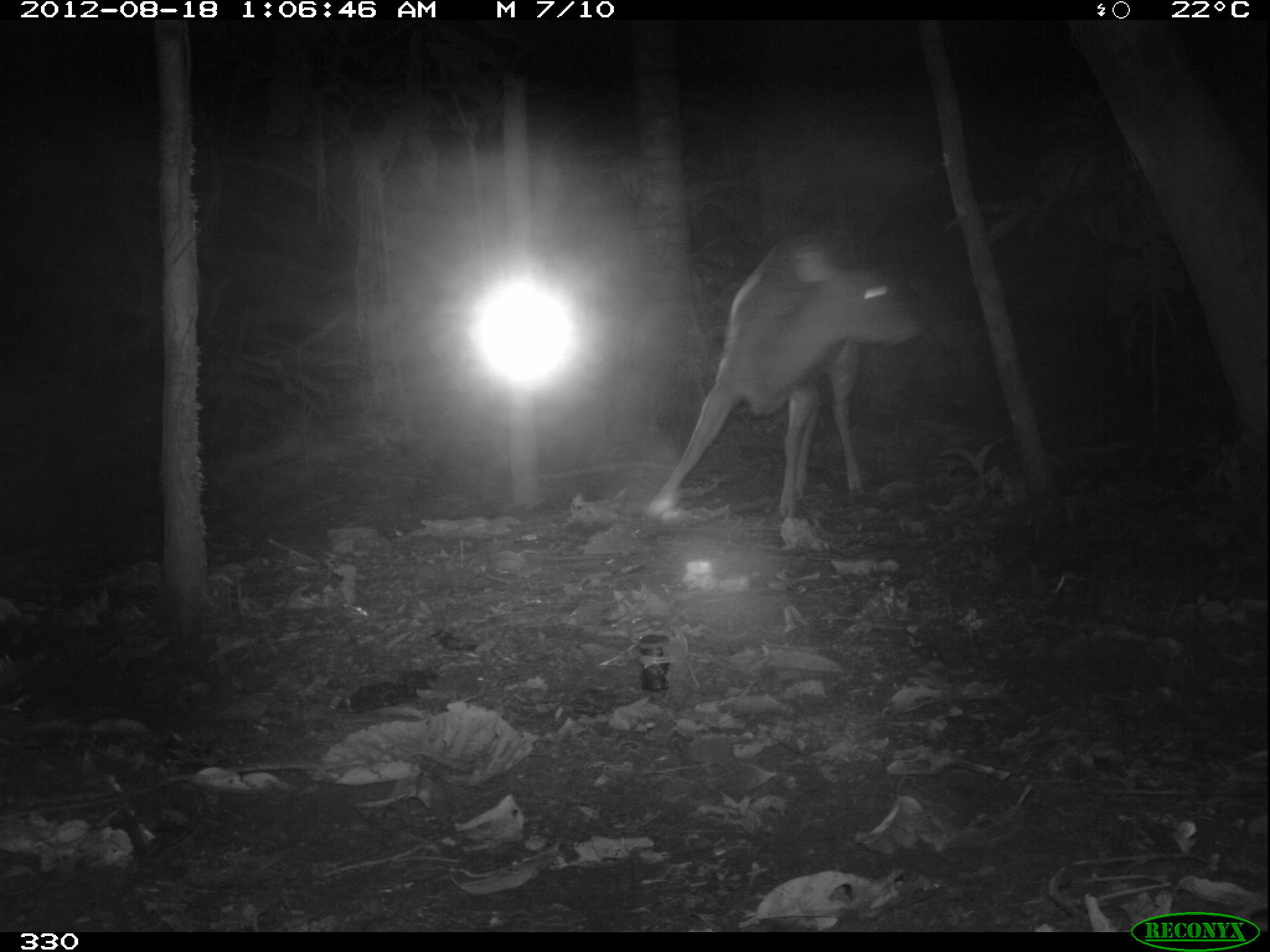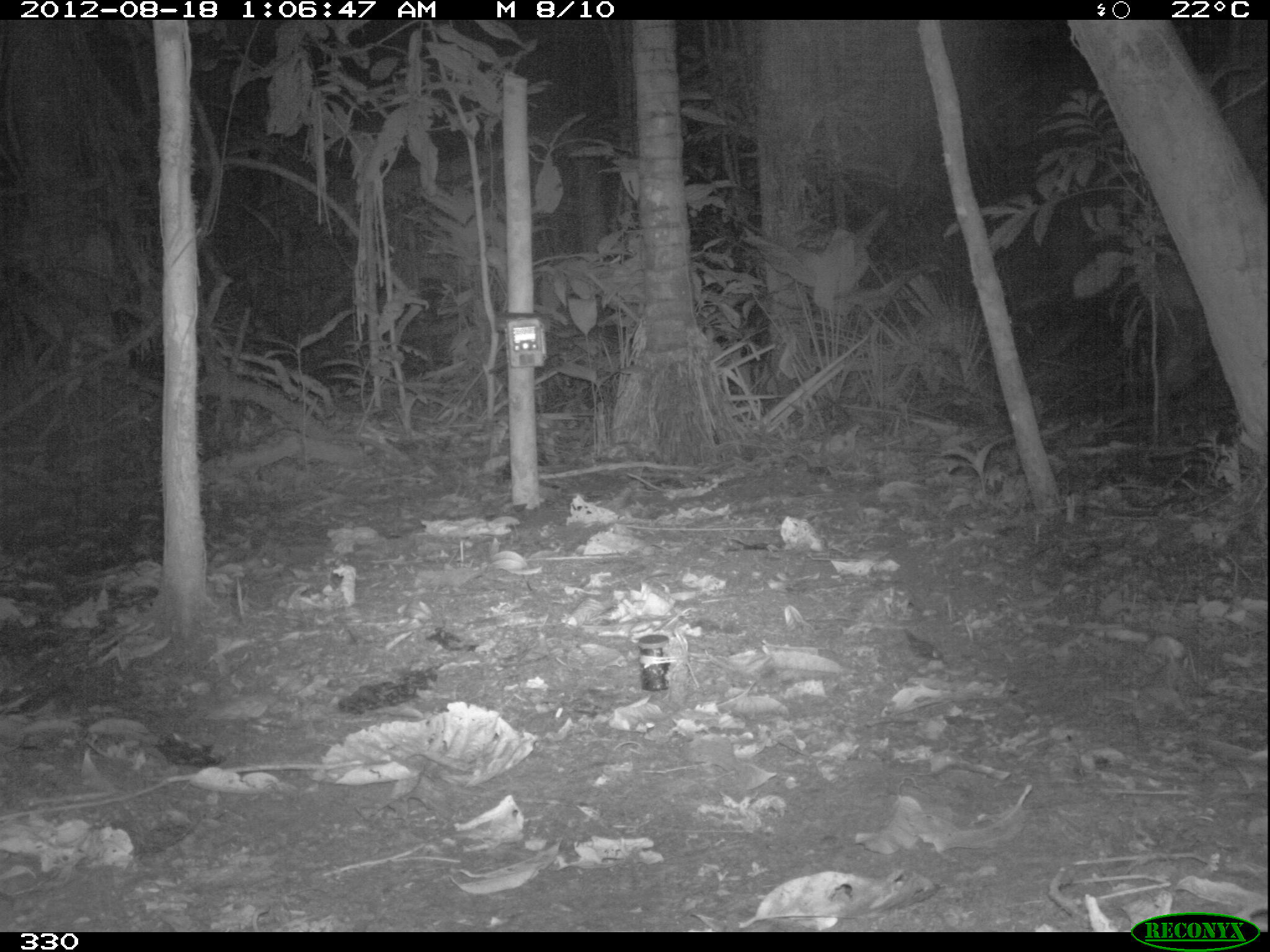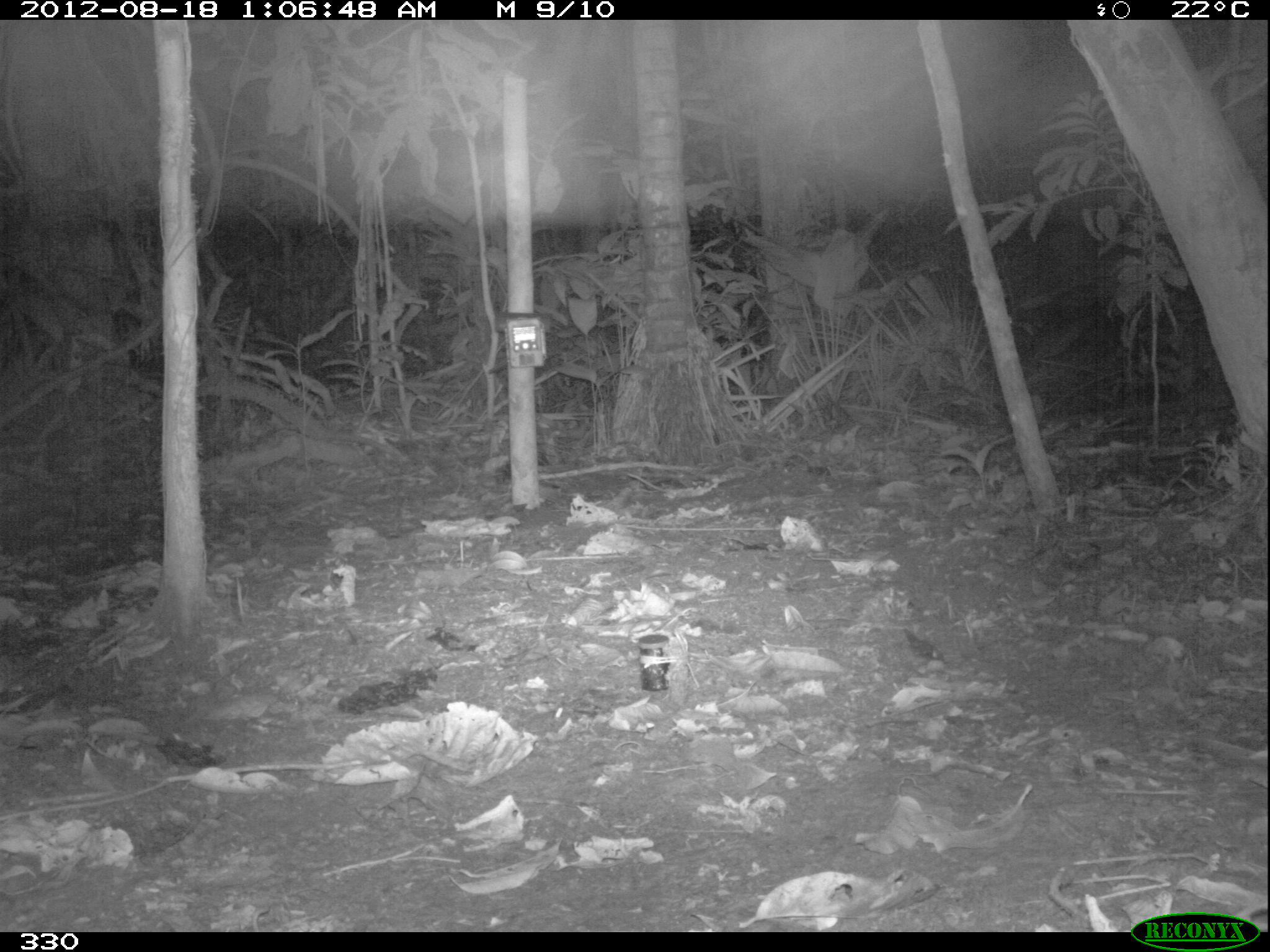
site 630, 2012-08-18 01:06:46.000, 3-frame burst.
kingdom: Animalia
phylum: Chordata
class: Mammalia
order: Artiodactyla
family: Cervidae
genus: Mazama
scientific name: Mazama americana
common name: red brocket